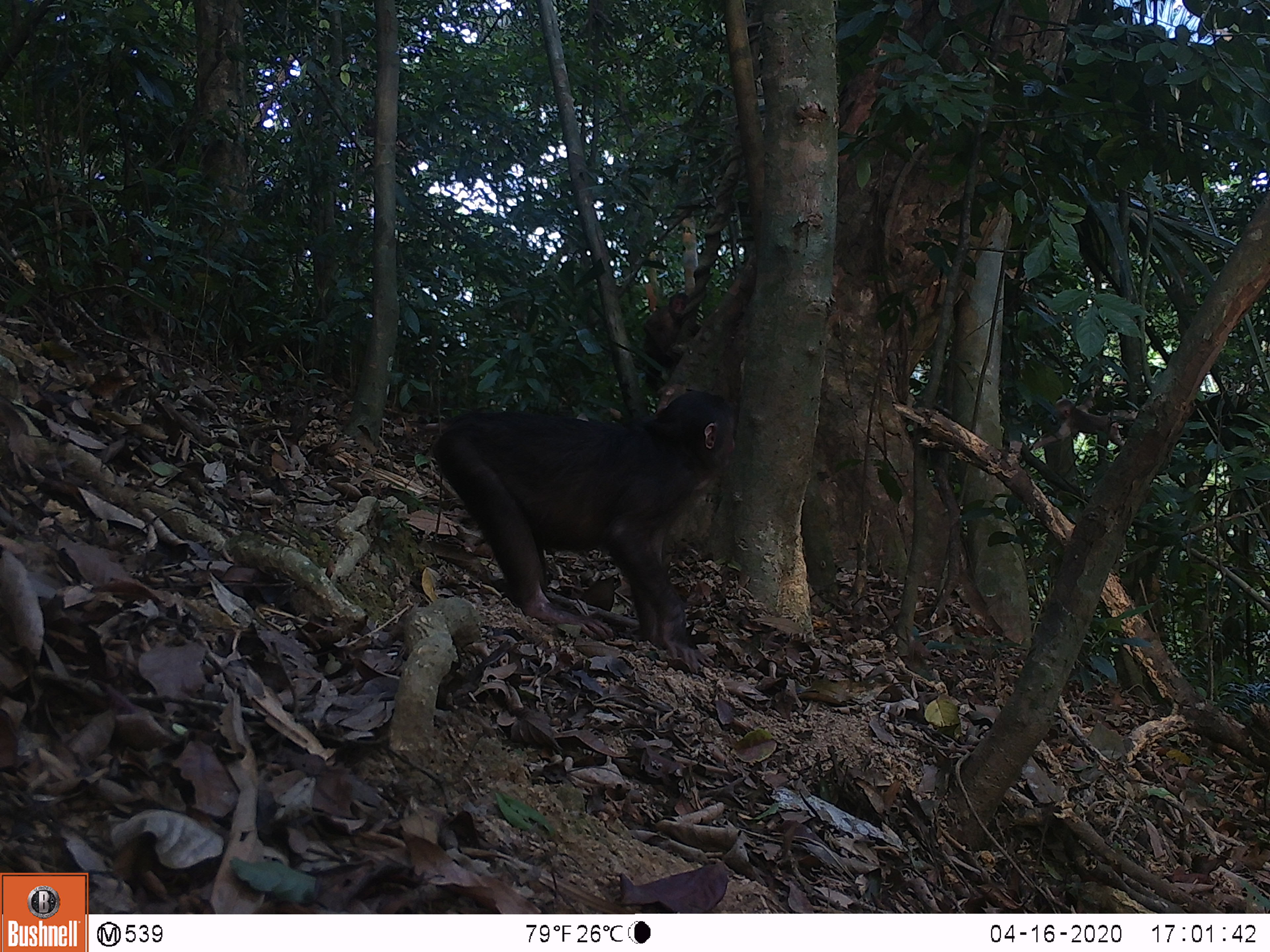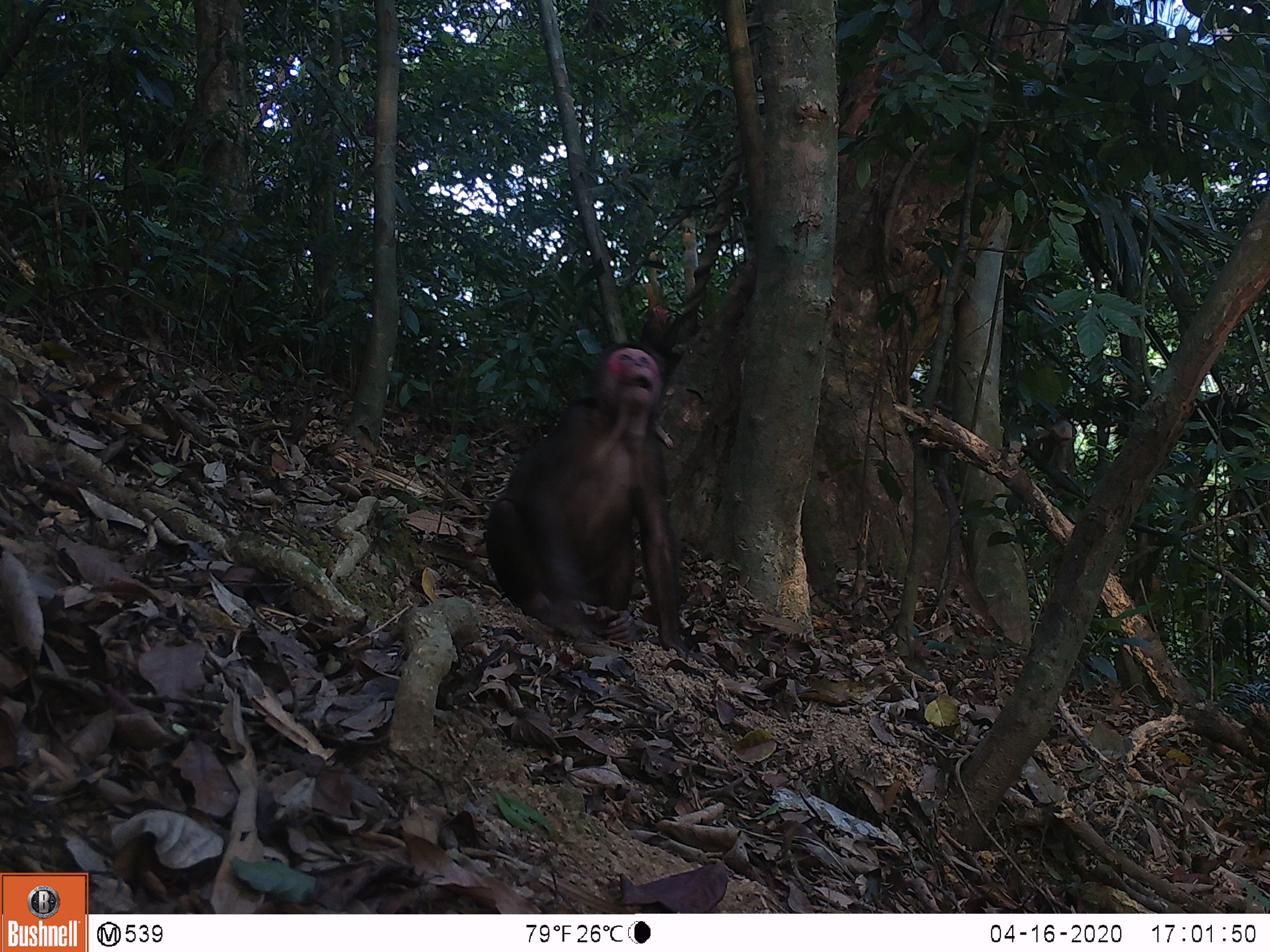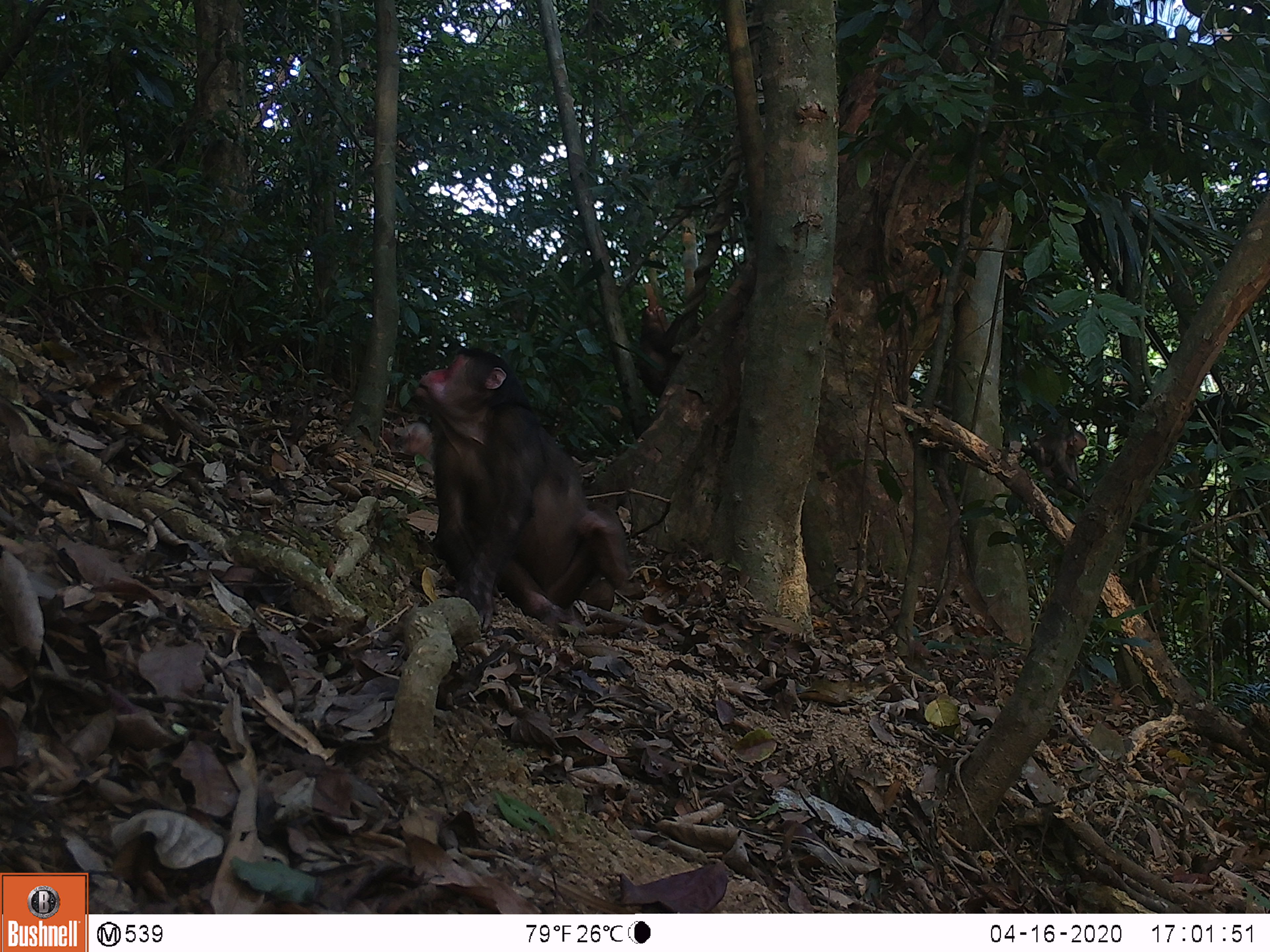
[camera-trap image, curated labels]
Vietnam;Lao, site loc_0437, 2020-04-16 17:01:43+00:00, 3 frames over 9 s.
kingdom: Animalia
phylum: Chordata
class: Mammalia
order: Primates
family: Cercopithecidae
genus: Macaca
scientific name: Macaca arctoides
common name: stump-tailed macaque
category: stump tailed macaque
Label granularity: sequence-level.